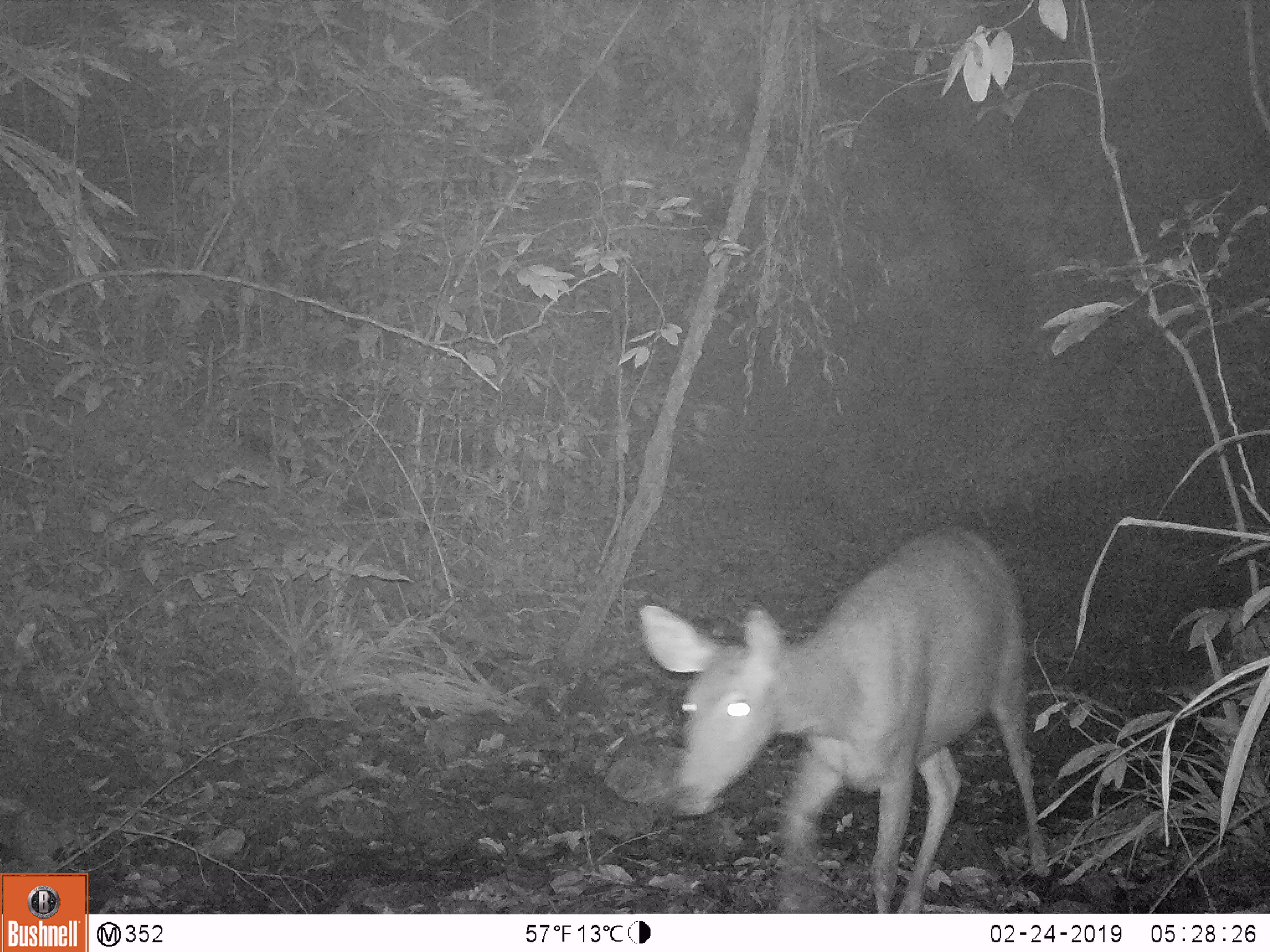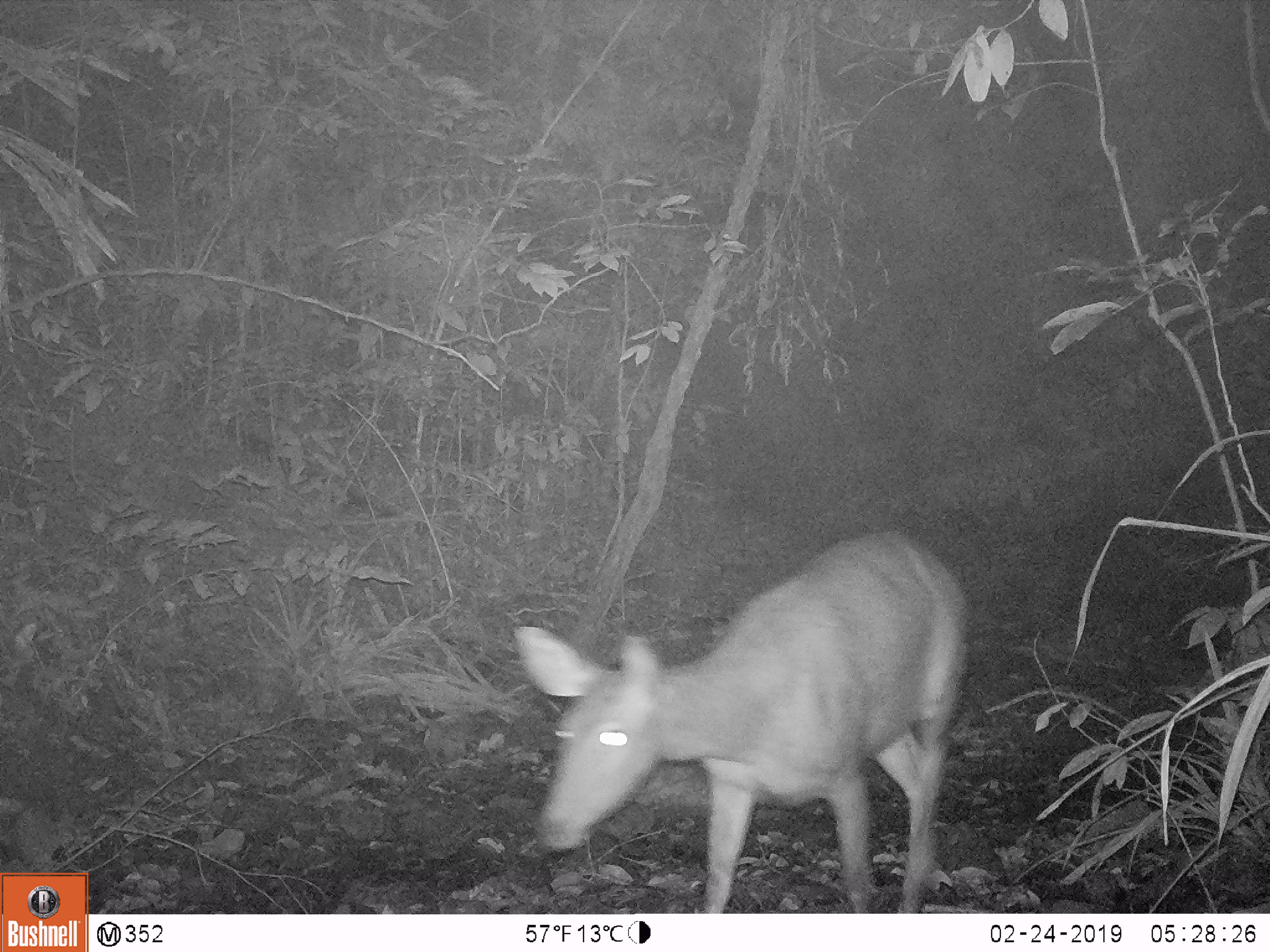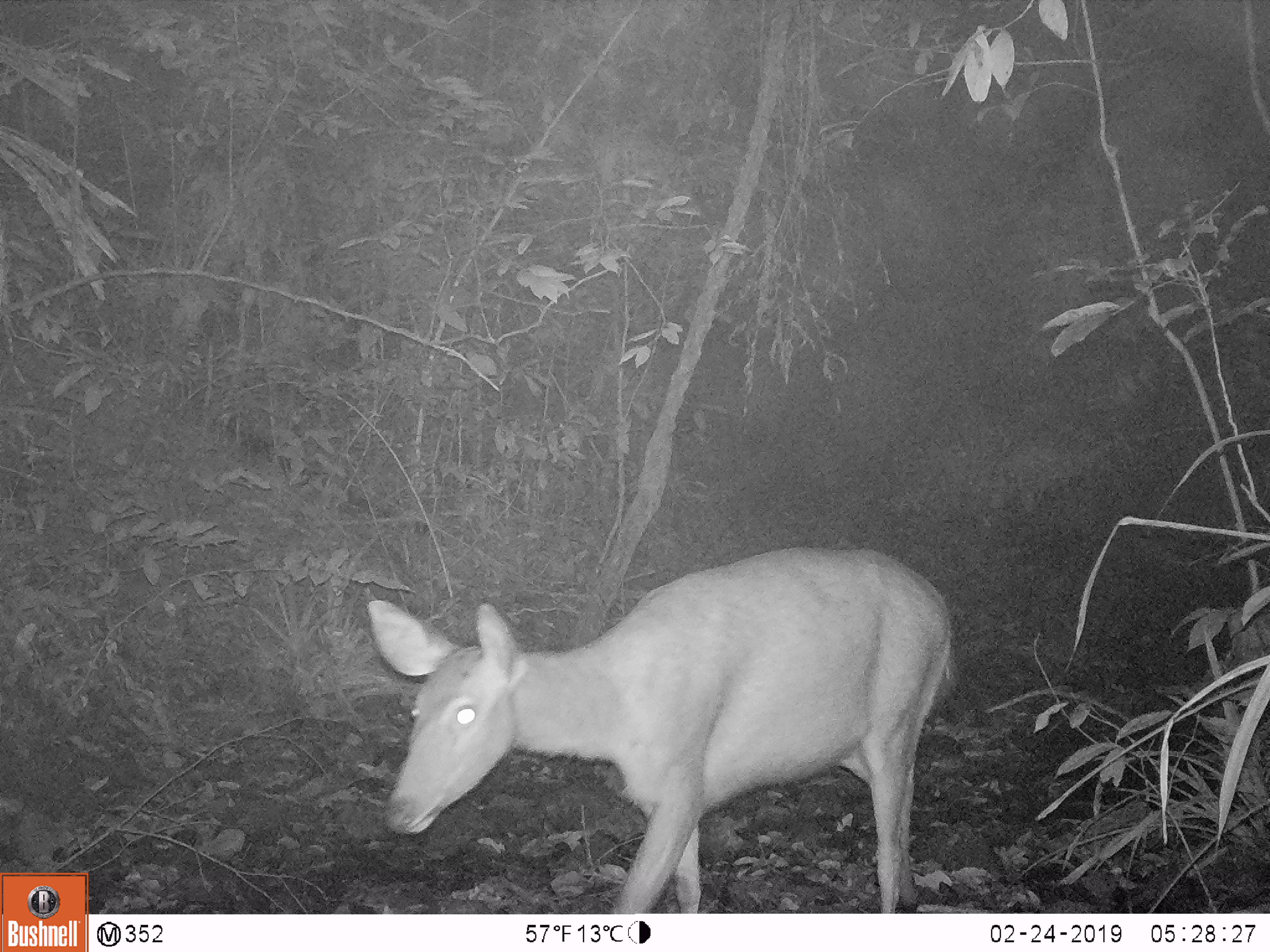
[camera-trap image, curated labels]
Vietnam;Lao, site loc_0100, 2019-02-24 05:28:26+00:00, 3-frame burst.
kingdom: Animalia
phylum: Chordata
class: Mammalia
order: Artiodactyla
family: Cervidae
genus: Rusa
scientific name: Rusa unicolor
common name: sambar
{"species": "sambar (Rusa unicolor)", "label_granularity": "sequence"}